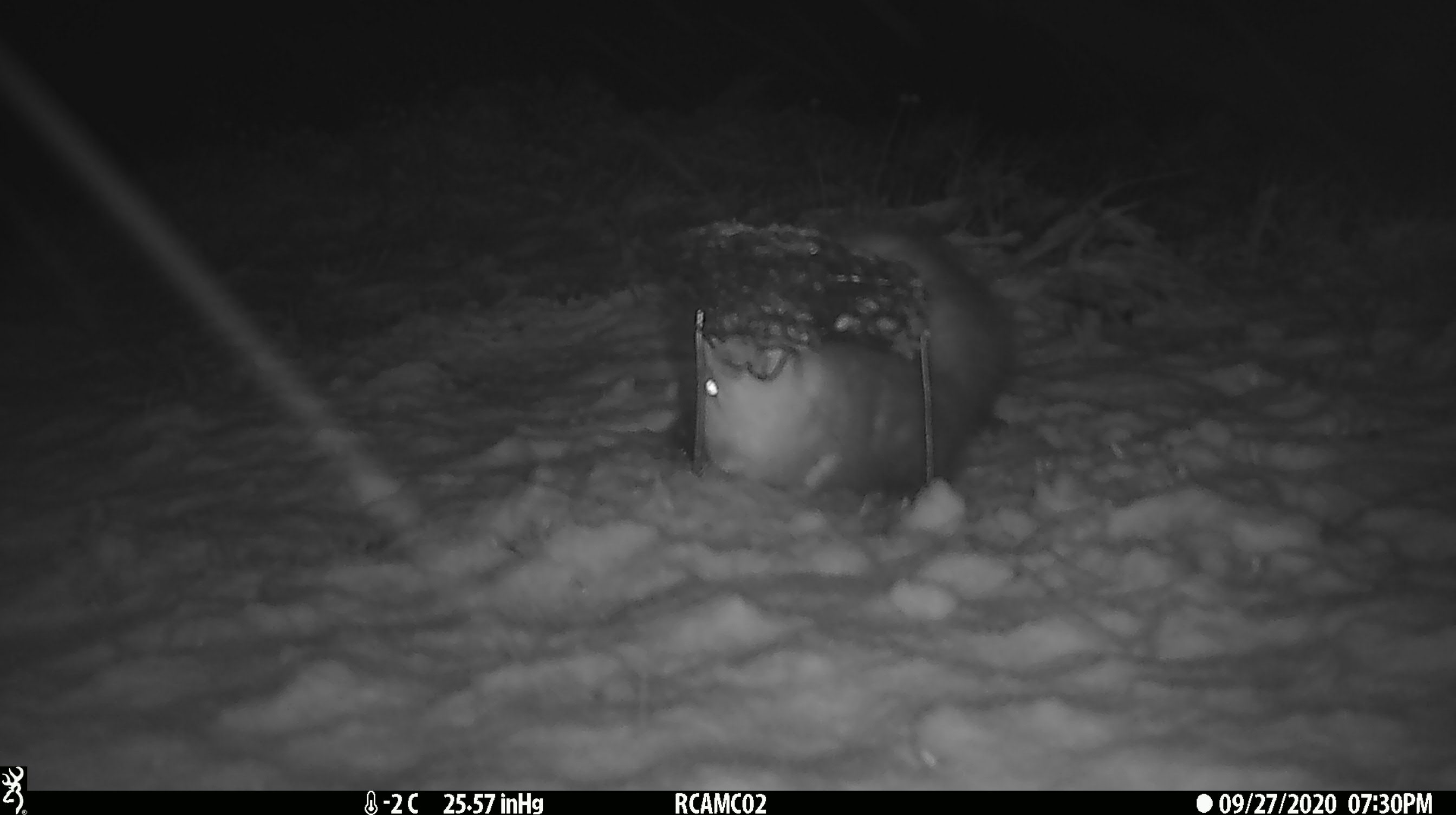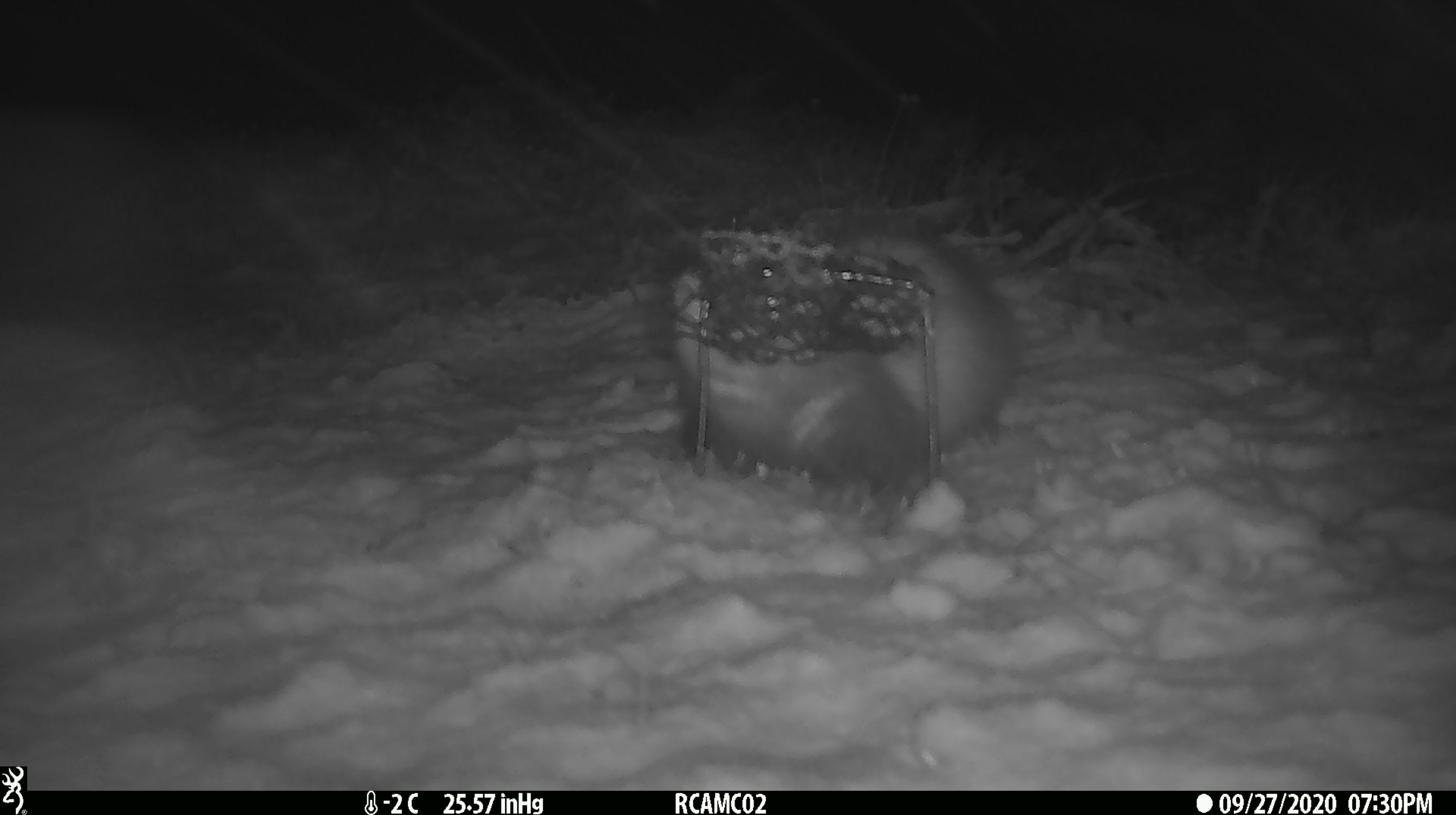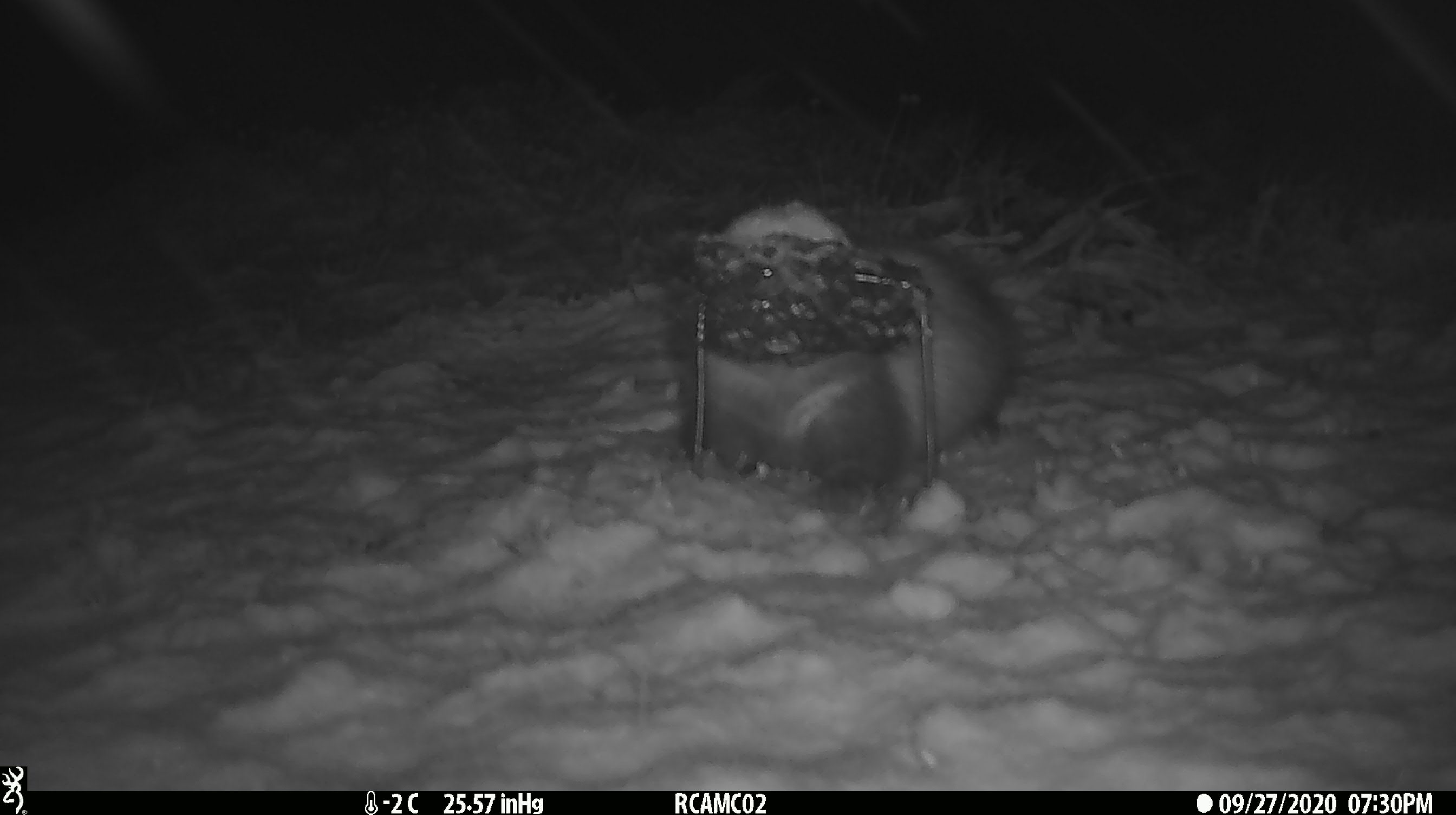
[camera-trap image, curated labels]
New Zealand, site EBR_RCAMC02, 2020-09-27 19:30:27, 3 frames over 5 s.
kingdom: Animalia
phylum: Chordata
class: Mammalia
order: Carnivora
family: Mustelidae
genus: Mustela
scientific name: Mustela furo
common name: ferret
Ferret (Mustela furo).